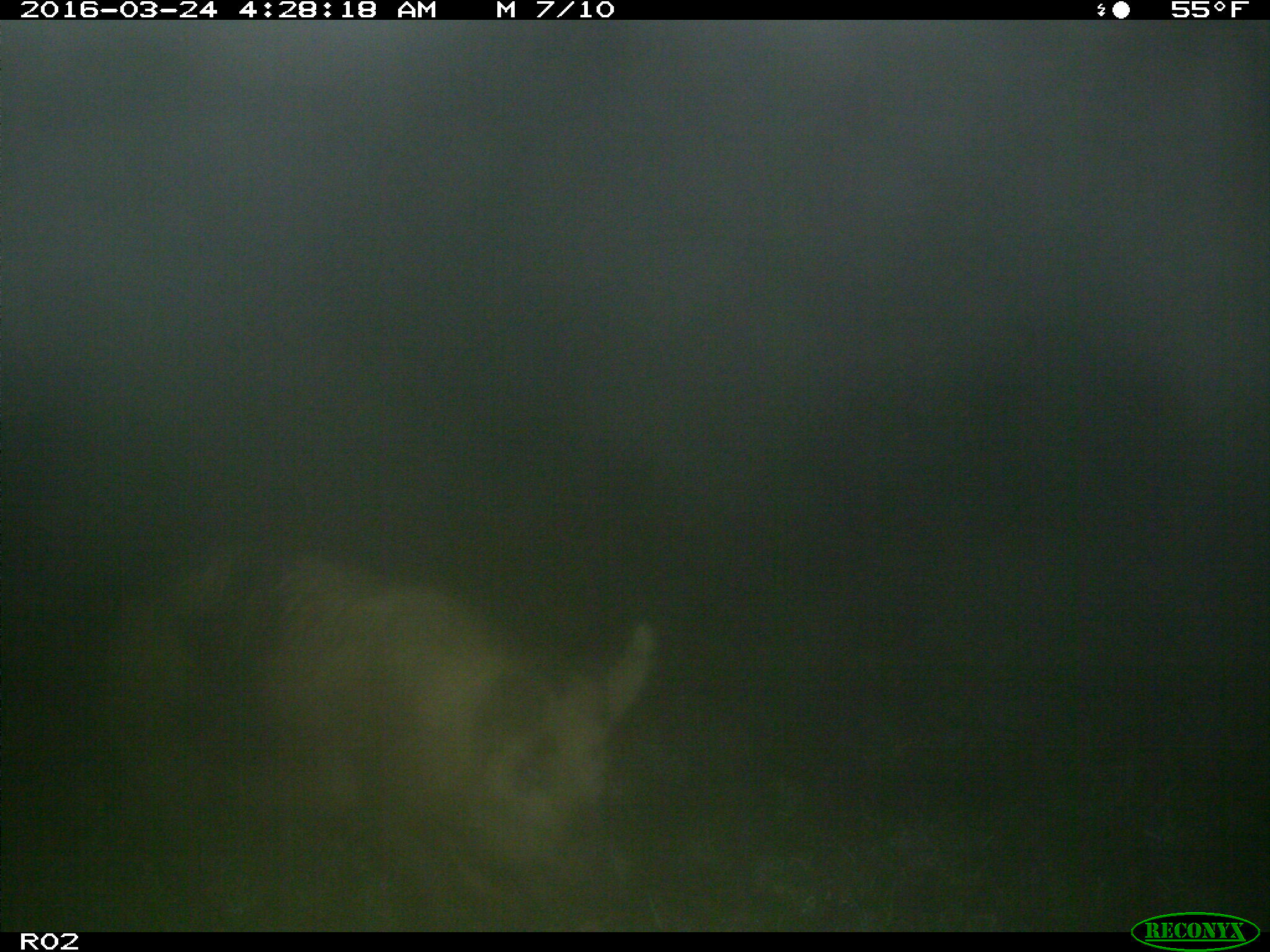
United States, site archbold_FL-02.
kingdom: Animalia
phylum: Chordata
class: Mammalia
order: Artiodactyla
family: Suidae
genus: Sus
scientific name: Sus scrofa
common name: wild boar